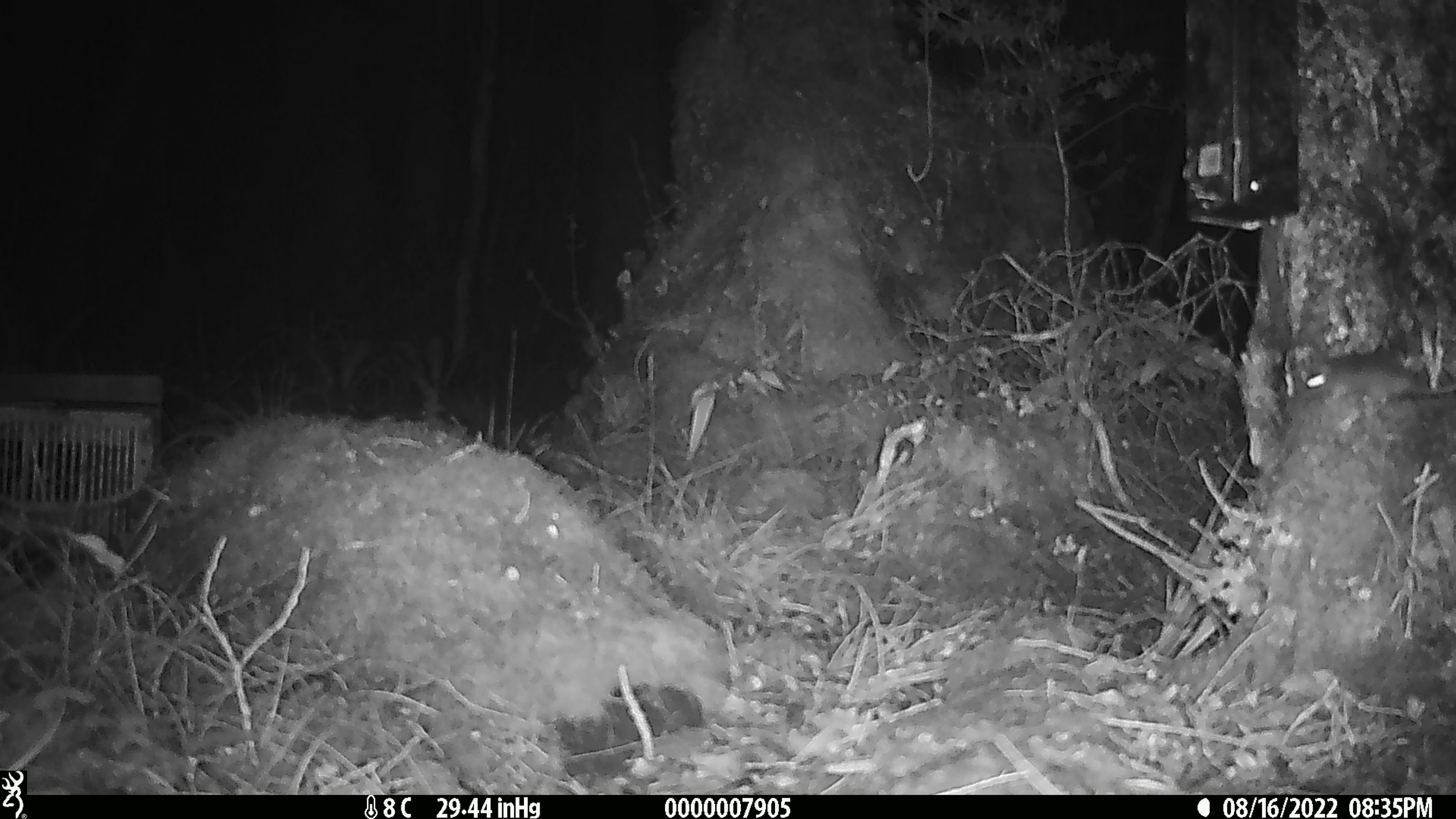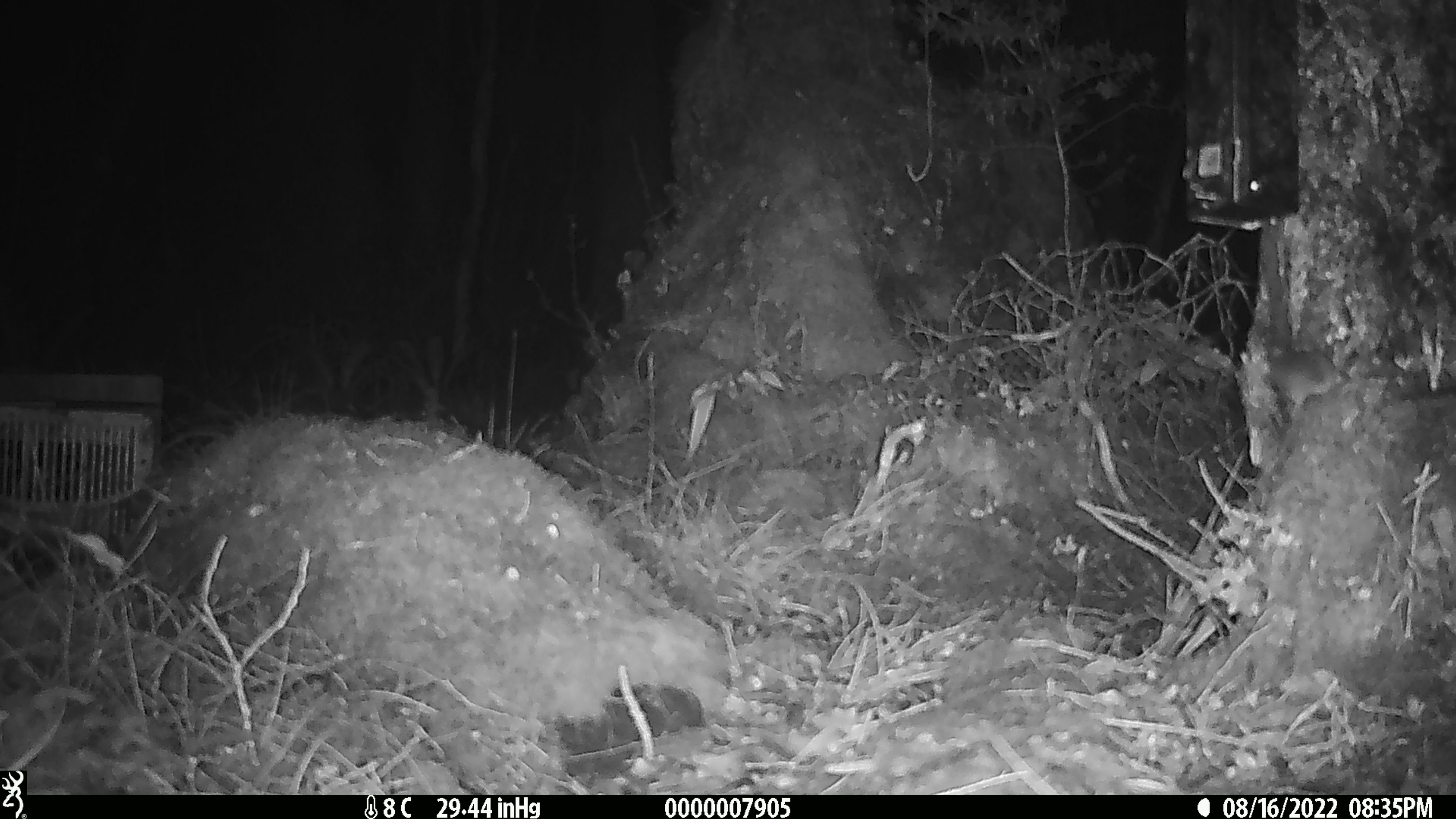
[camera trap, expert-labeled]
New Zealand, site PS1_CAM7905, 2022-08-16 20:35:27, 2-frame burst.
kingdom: Animalia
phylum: Chordata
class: Mammalia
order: Rodentia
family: Muridae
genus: Mus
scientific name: Mus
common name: mouse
Mouse (Mus).